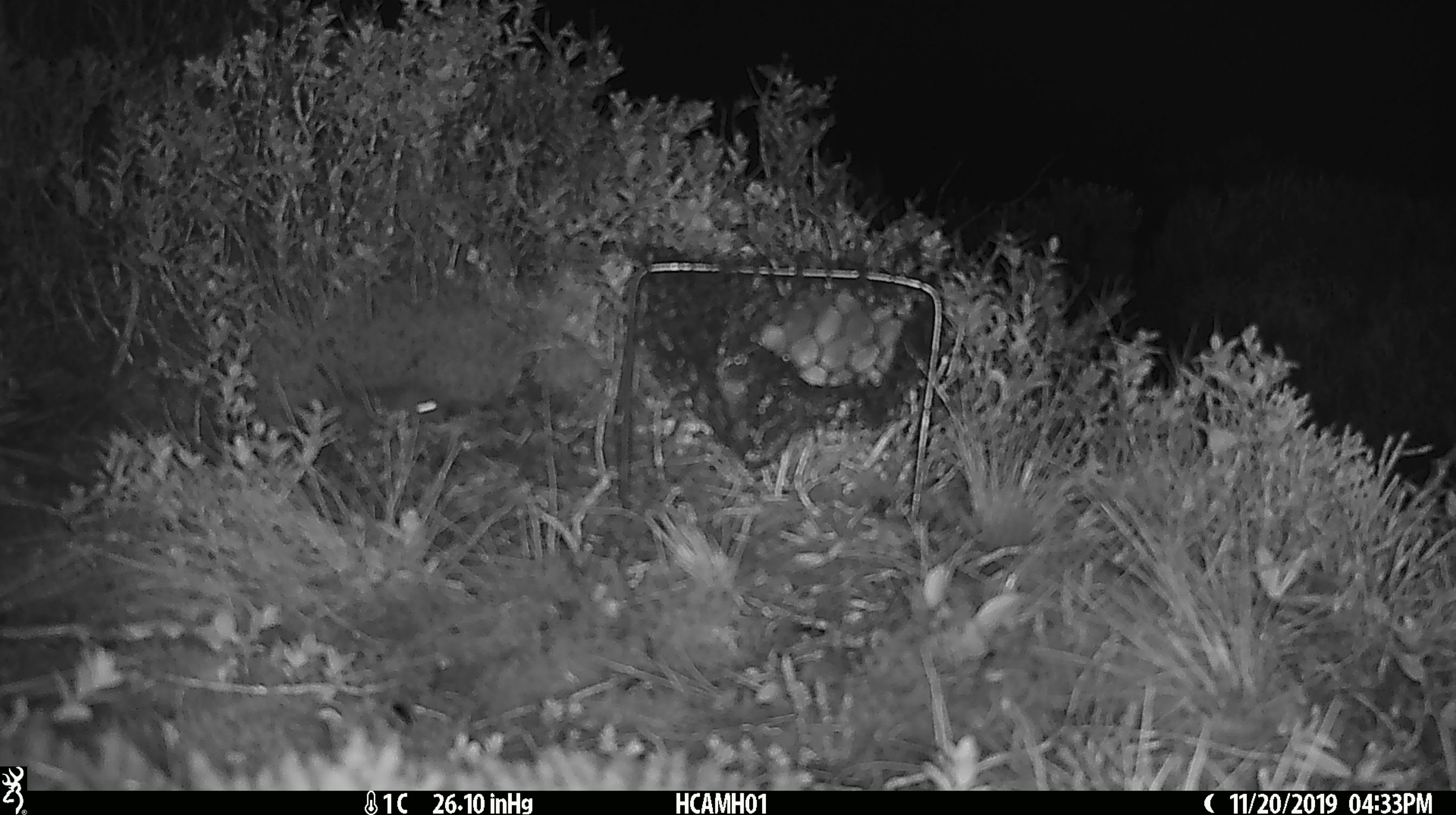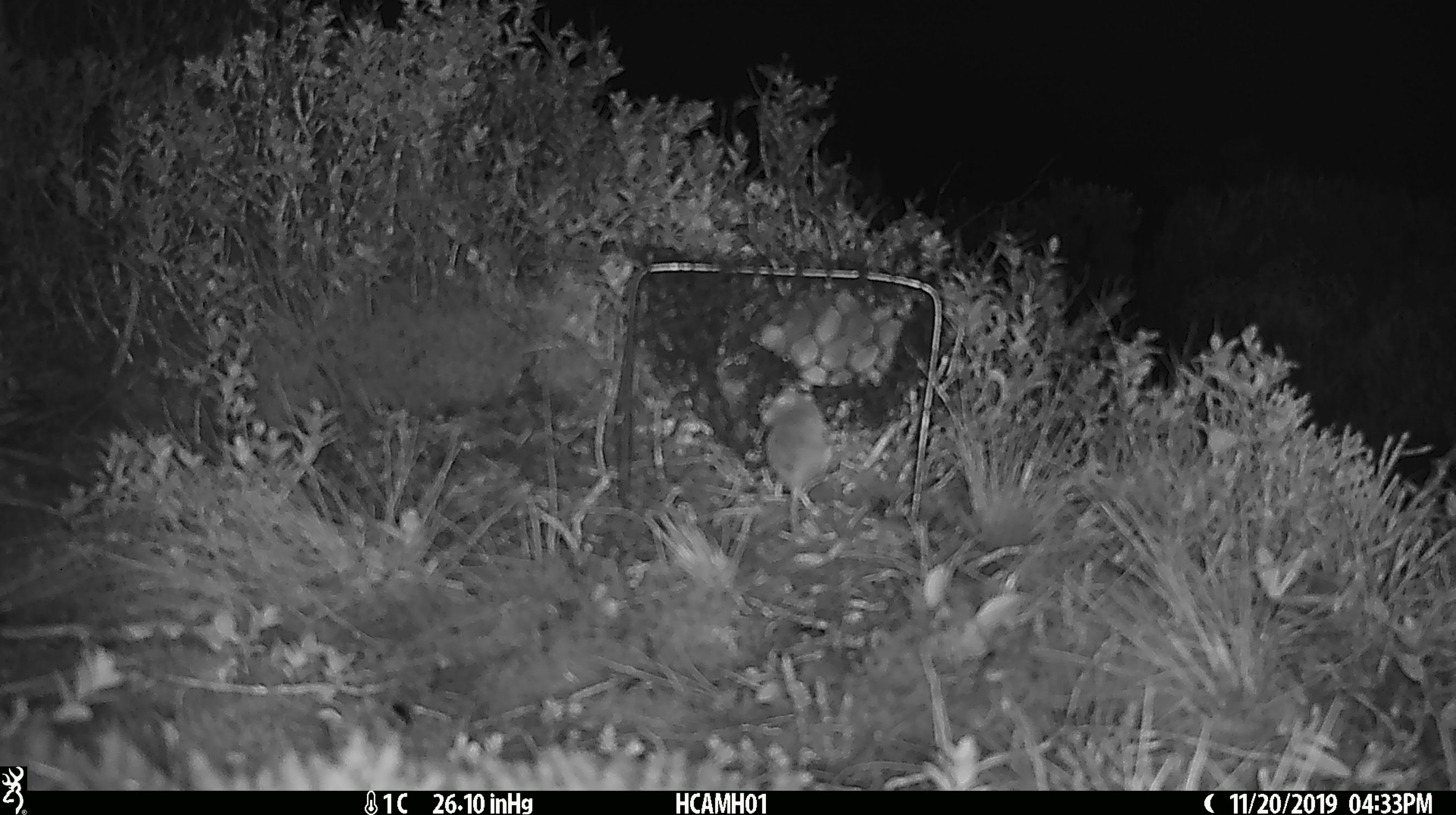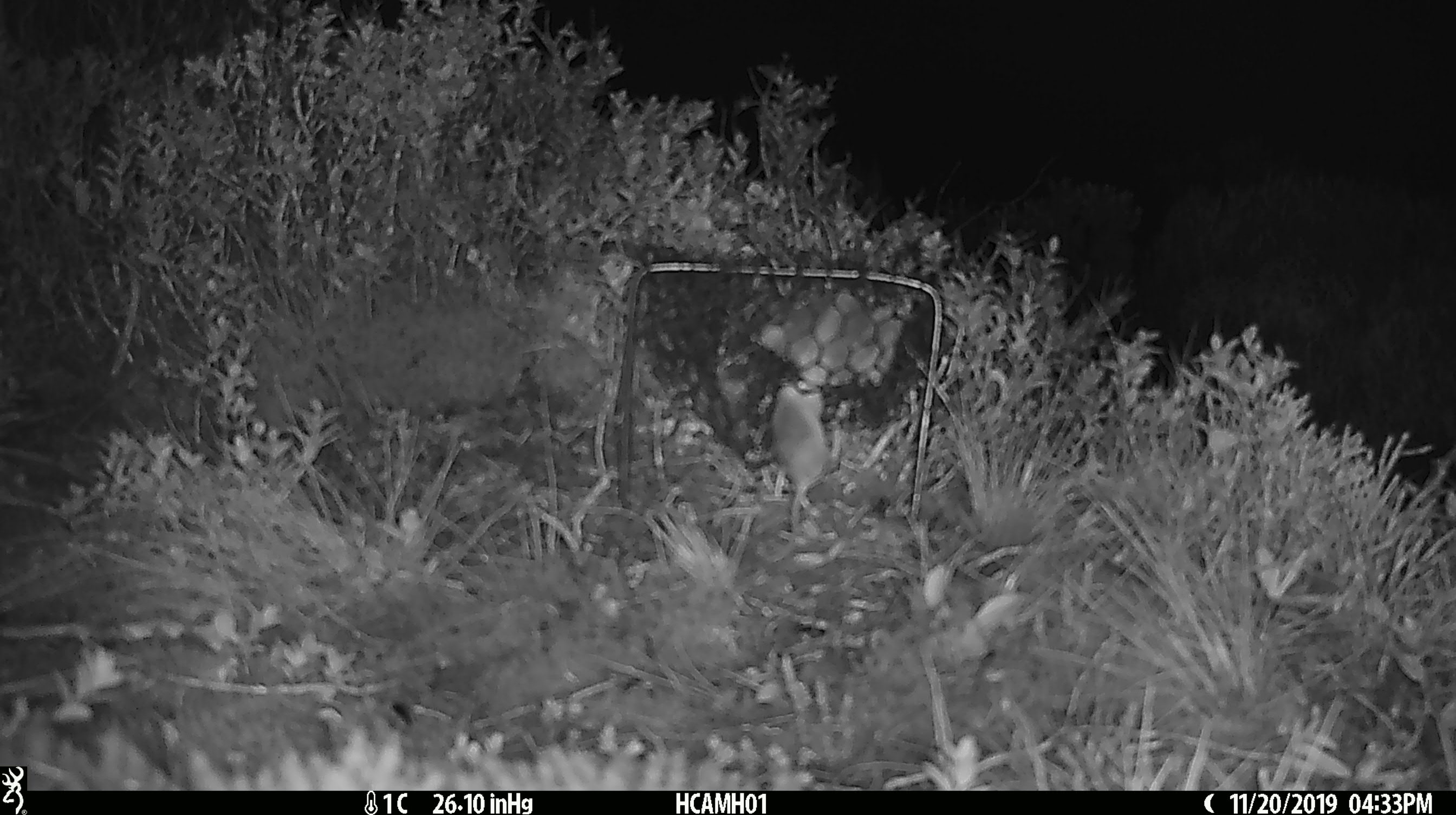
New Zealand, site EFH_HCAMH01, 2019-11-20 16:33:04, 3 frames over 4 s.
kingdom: Animalia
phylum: Chordata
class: Mammalia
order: Rodentia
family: Muridae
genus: Mus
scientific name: Mus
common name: mouse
Mouse (Mus).